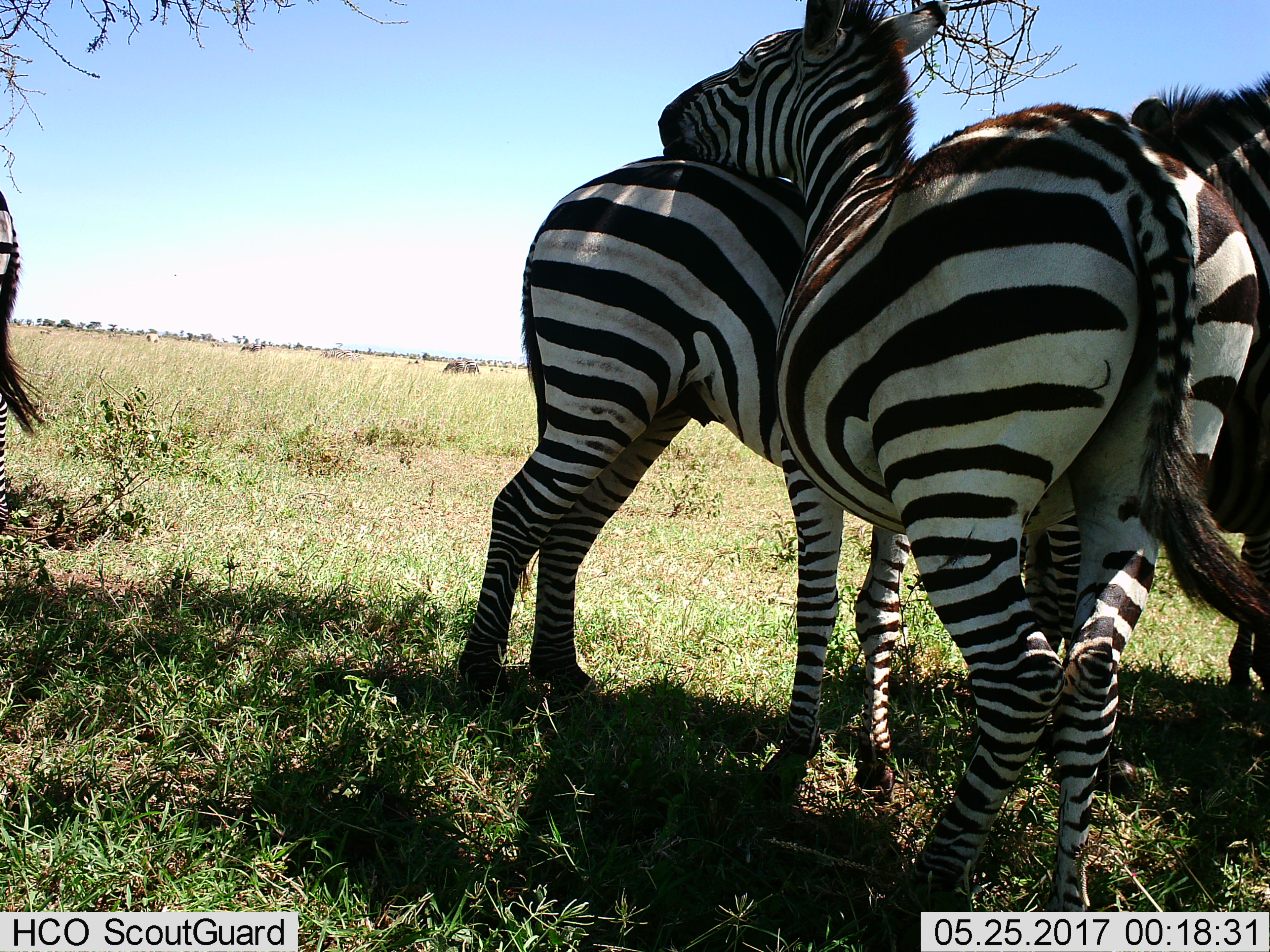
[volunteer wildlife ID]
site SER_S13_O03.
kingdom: Animalia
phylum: Chordata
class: Mammalia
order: Perissodactyla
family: Equidae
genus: Equus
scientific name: Equus quagga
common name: plains zebra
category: zebraplains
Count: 4.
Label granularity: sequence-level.